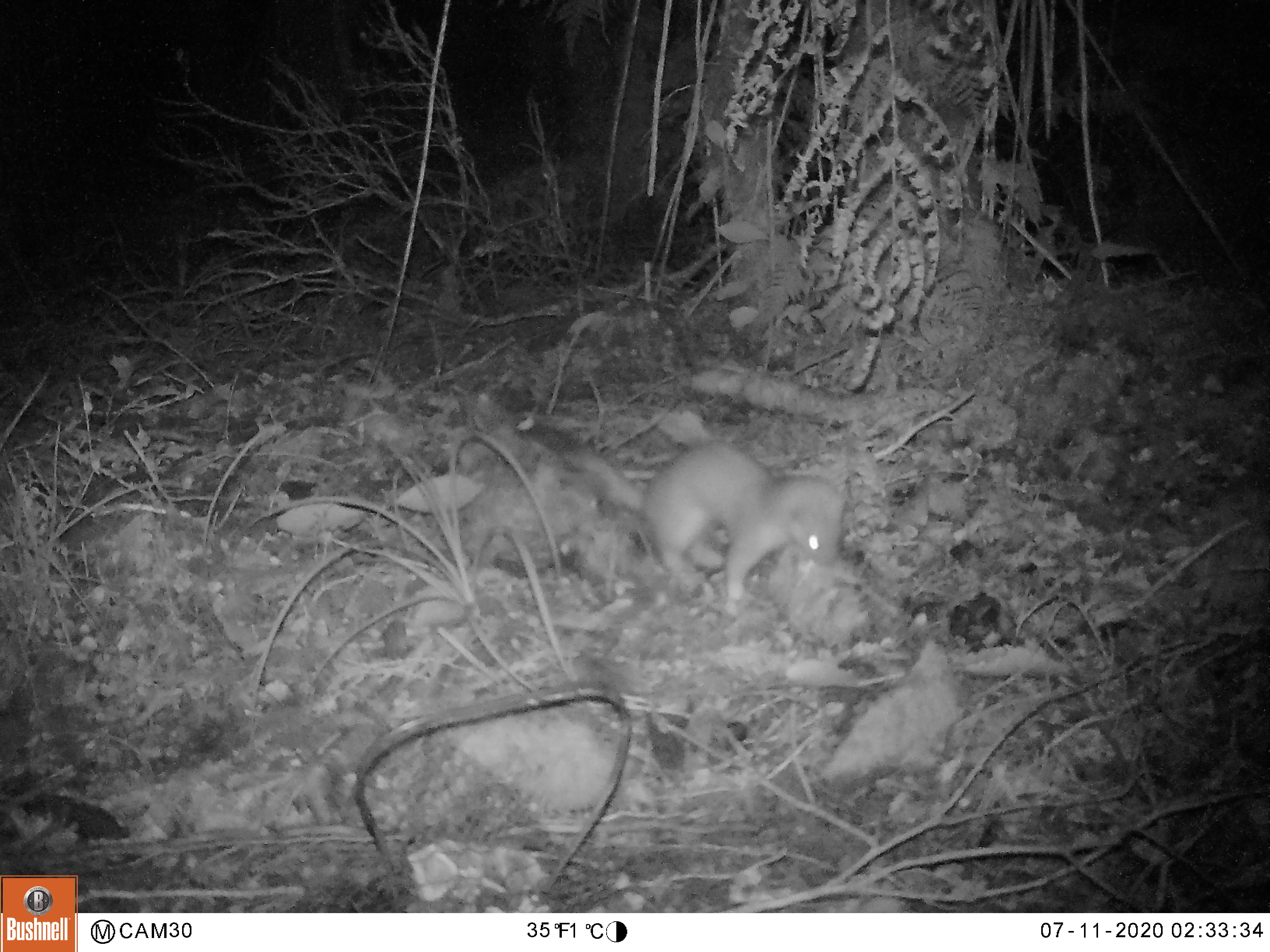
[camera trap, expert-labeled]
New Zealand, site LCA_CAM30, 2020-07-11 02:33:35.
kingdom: Animalia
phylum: Chordata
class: Mammalia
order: Carnivora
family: Mustelidae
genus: Mustela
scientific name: Mustela erminea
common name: stoat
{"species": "stoat (Mustela erminea)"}